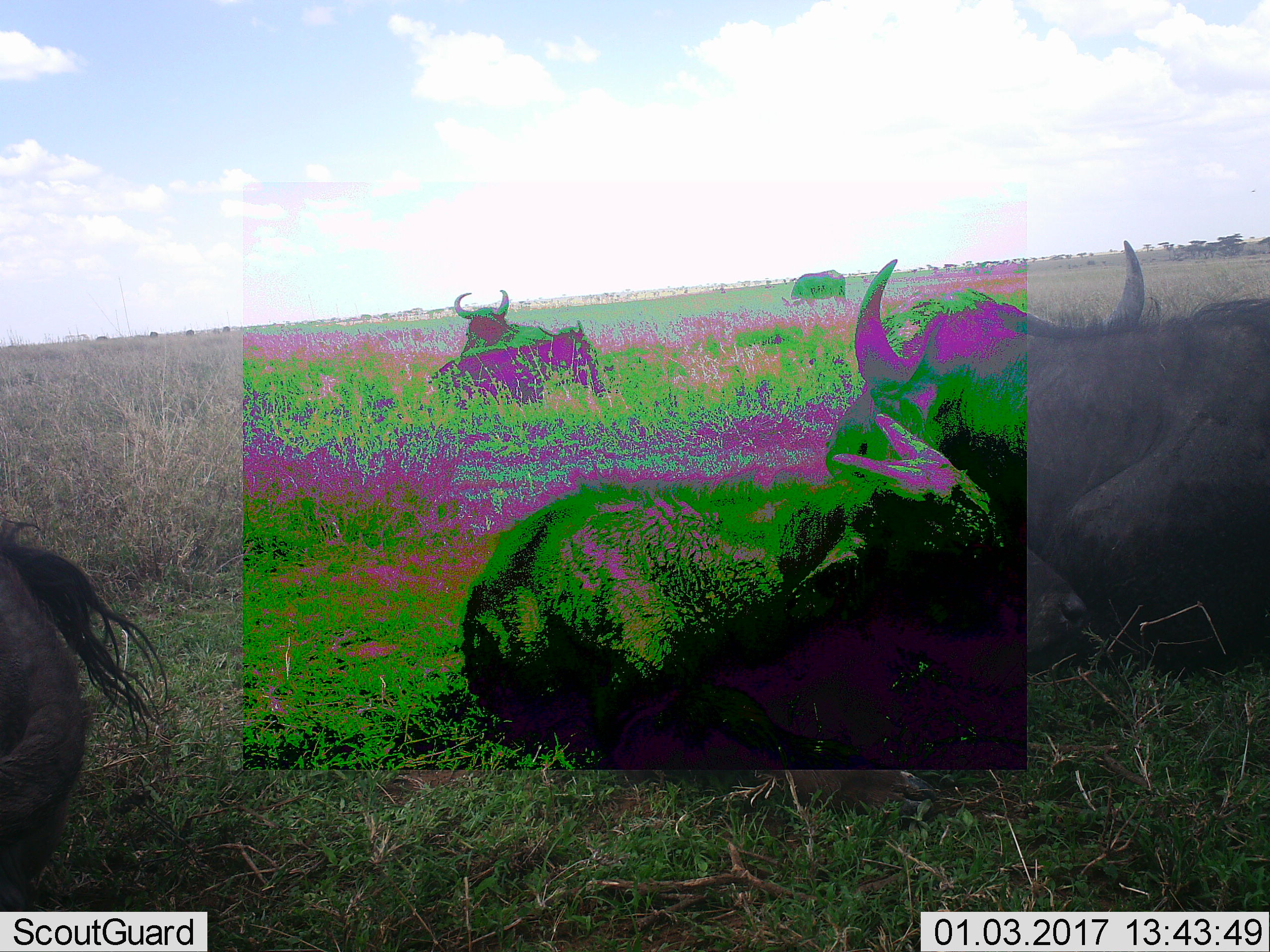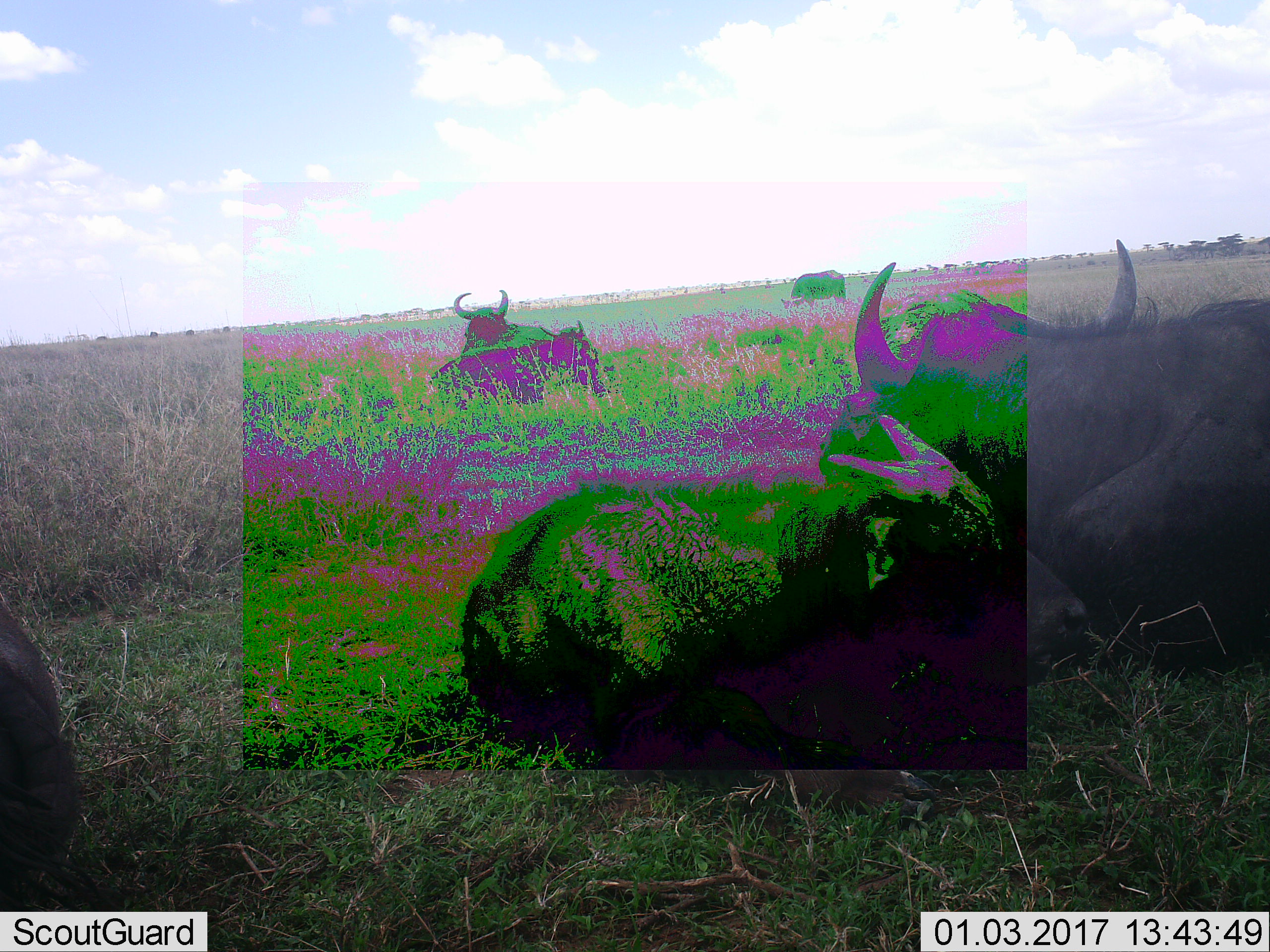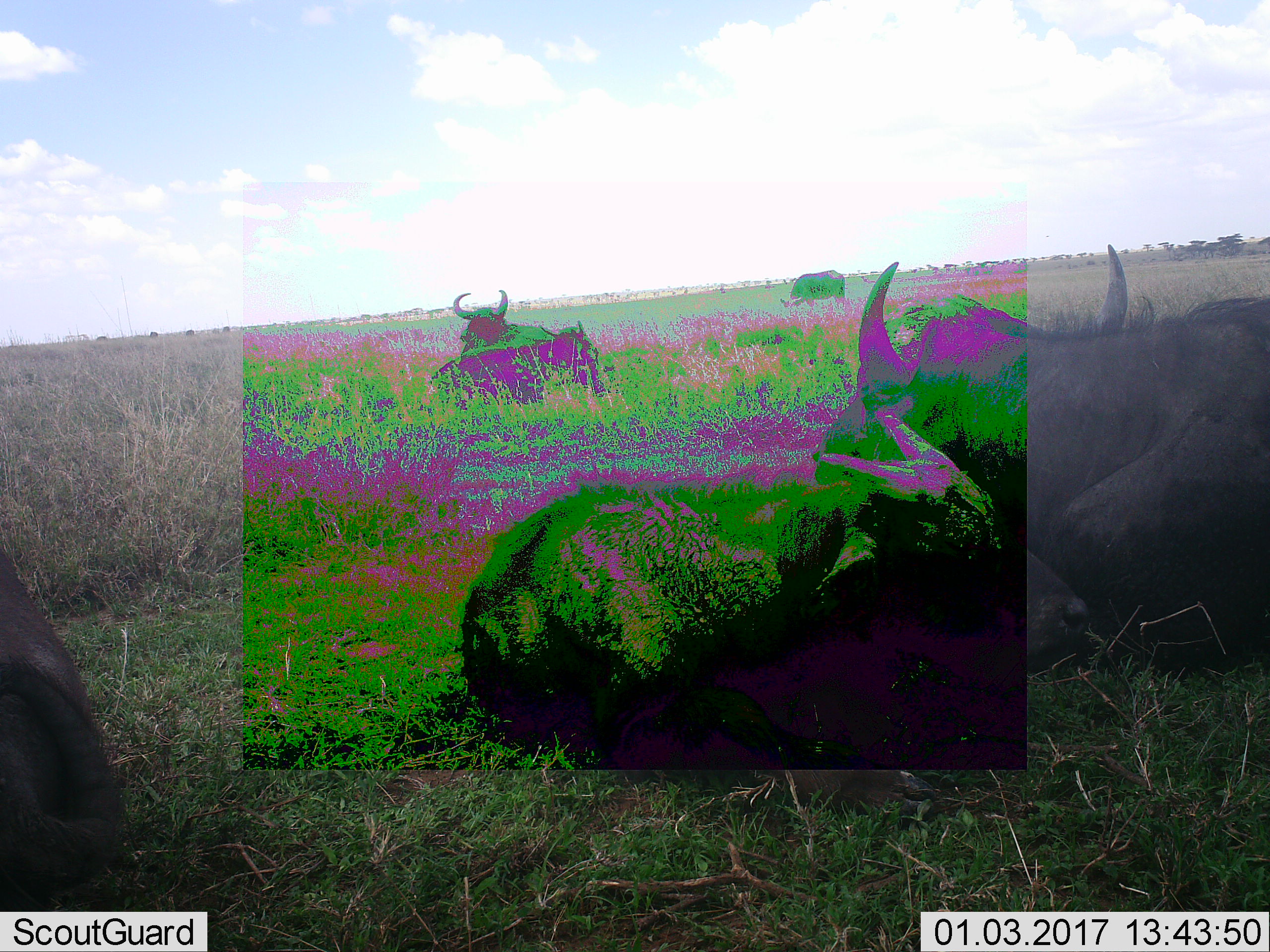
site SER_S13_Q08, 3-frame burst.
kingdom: Animalia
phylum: Chordata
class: Mammalia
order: Artiodactyla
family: Bovidae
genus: Connochaetes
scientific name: Connochaetes taurinus taurinus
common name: blue wildebeest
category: wildebeestblue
Wildebeestblue (blue wildebeest) (Connochaetes taurinus taurinus), count 6. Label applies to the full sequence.